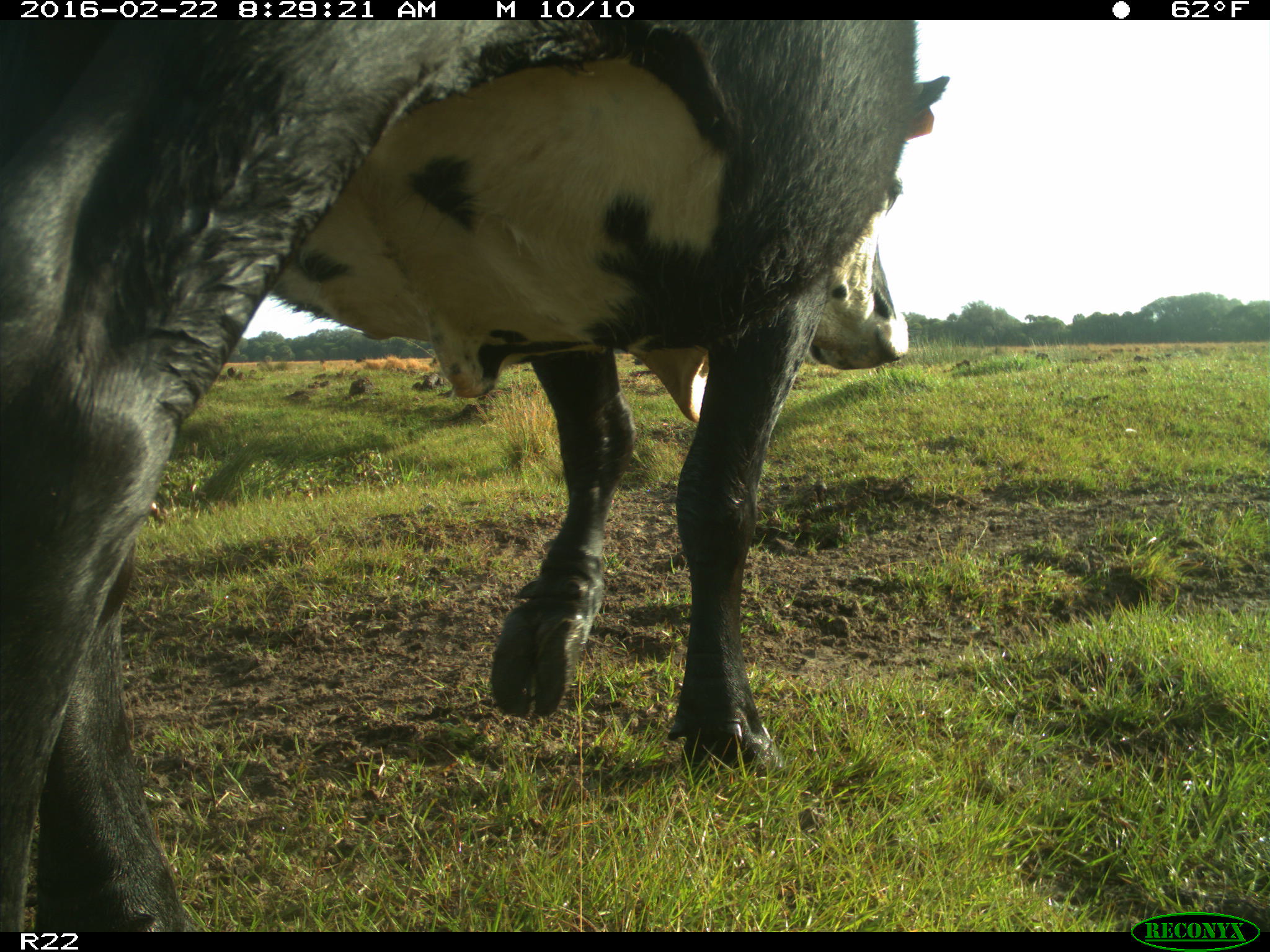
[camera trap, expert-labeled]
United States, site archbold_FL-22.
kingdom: Animalia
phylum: Chordata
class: Mammalia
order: Artiodactyla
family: Bovidae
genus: Bos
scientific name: Bos taurus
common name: domestic cow